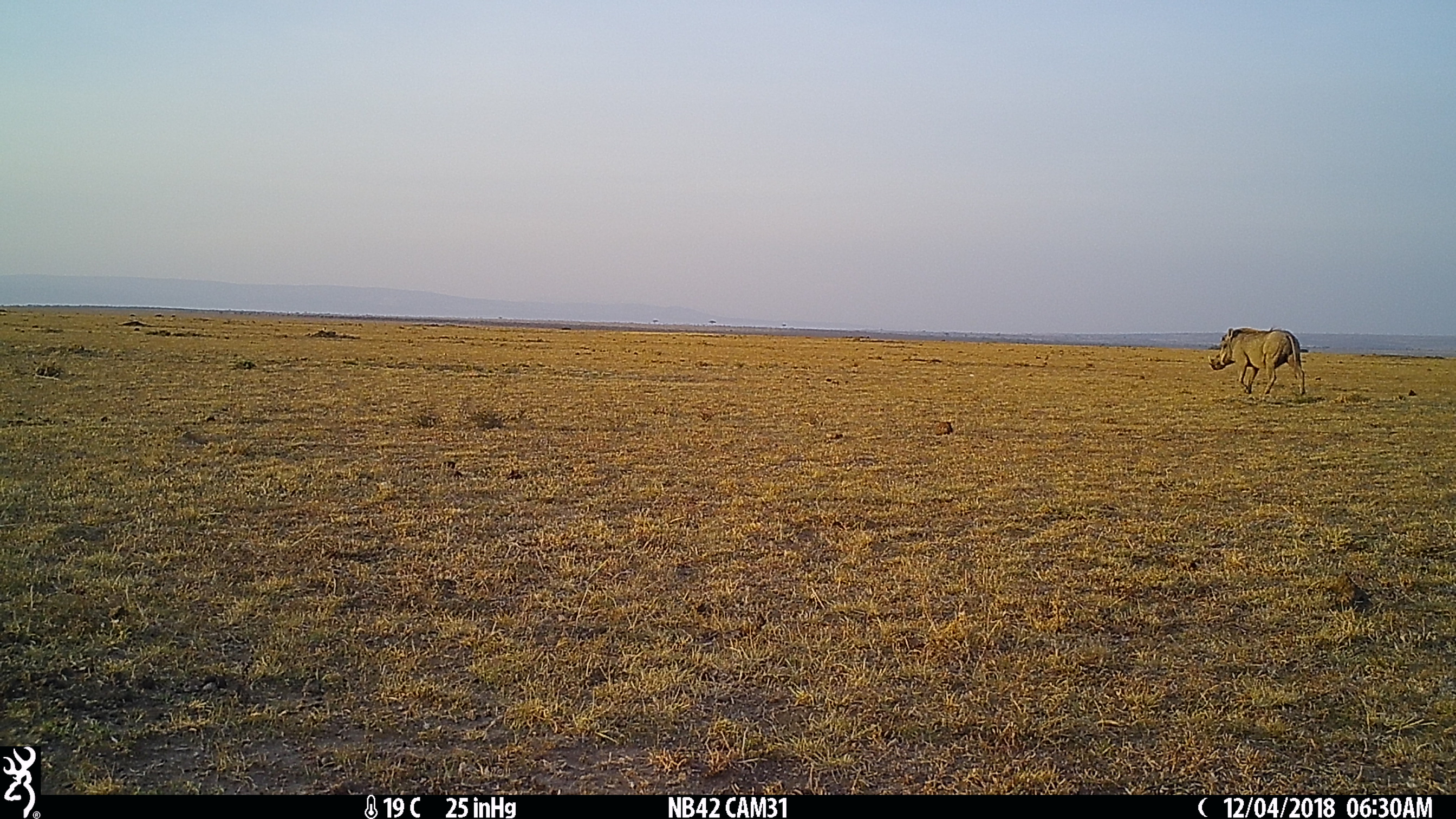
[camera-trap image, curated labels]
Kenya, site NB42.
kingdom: Animalia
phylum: Chordata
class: Mammalia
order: Artiodactyla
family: Suidae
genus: Phacochoerus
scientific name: Phacochoerus africanus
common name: common warthog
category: warthog